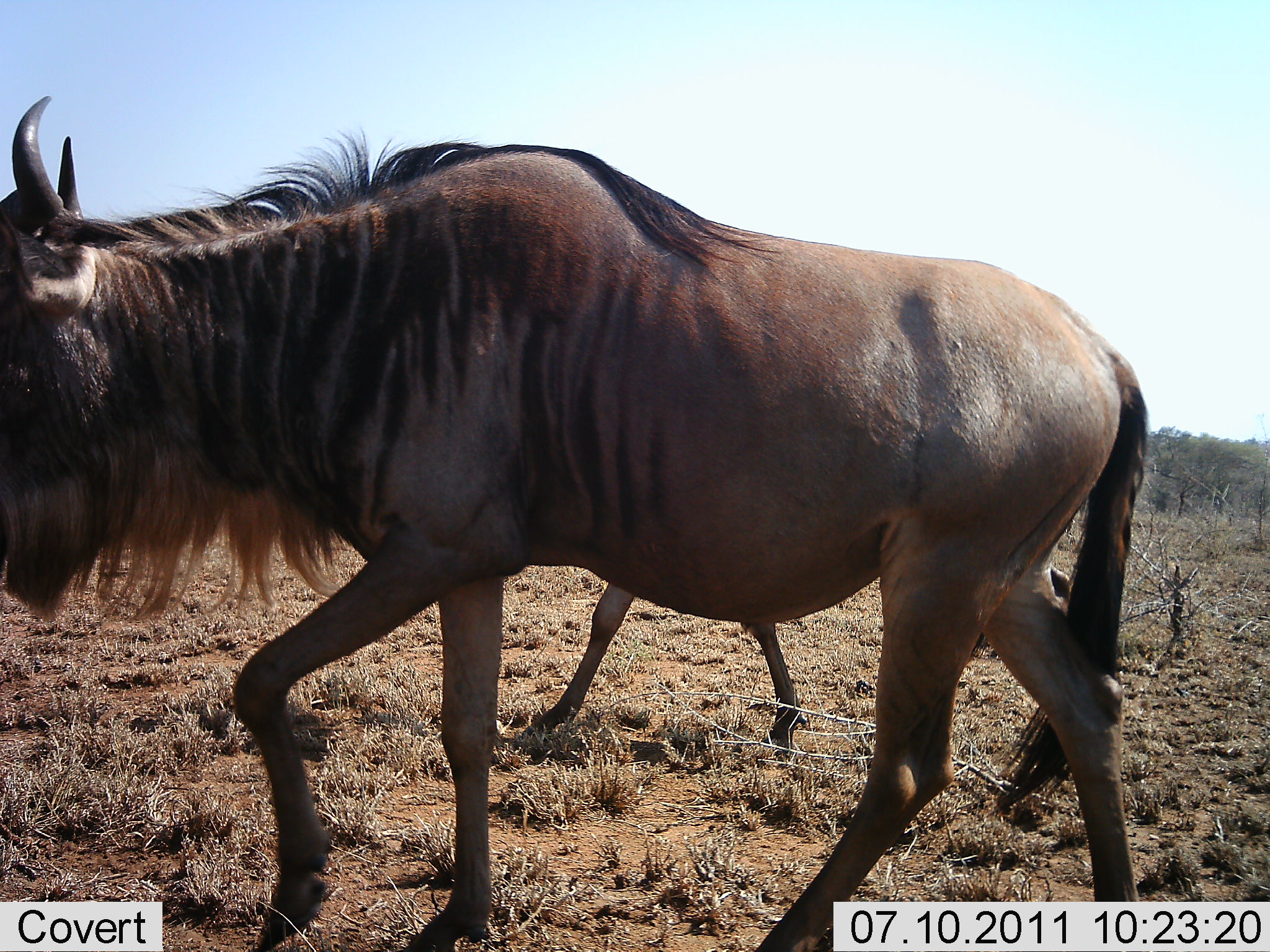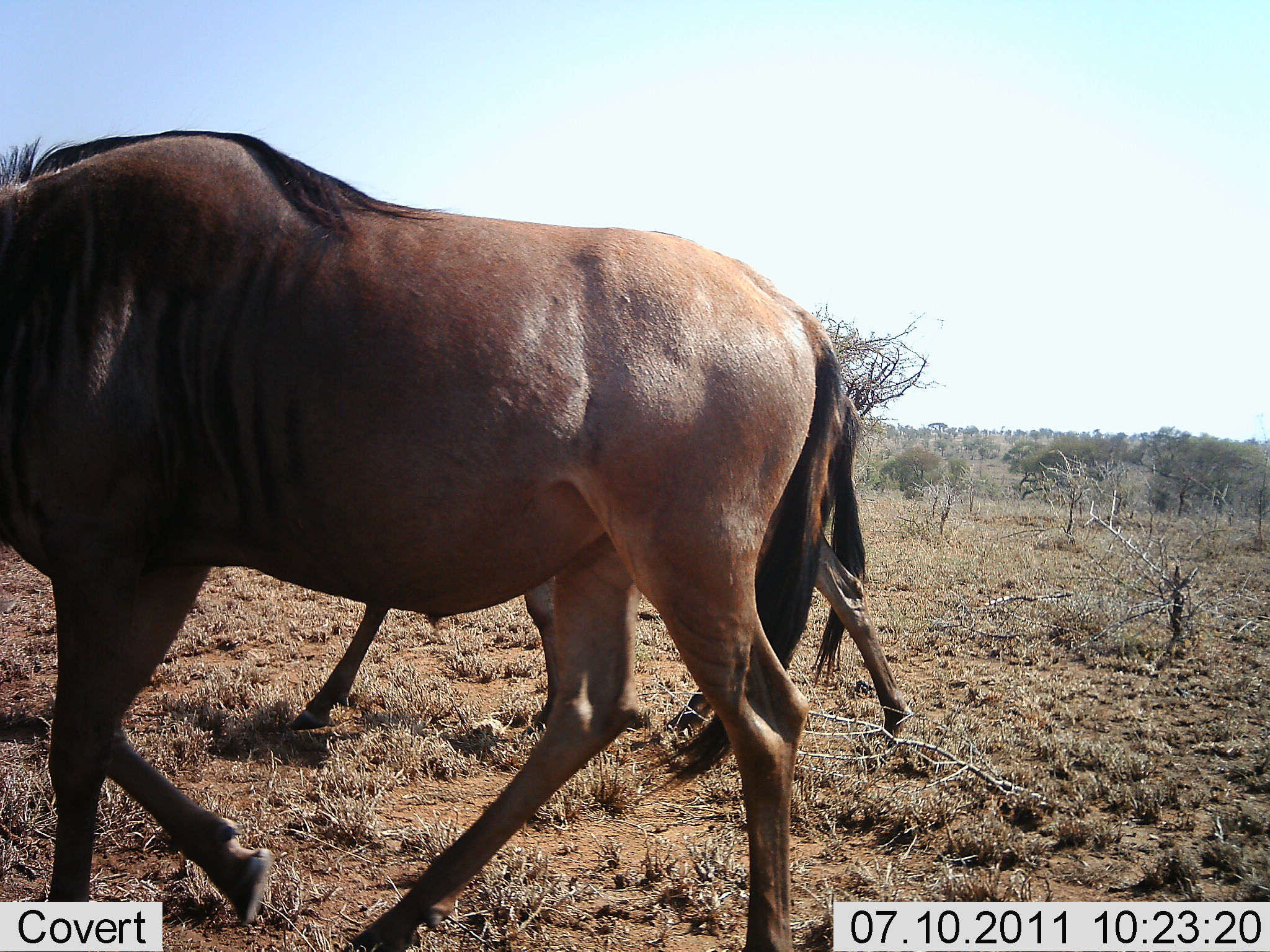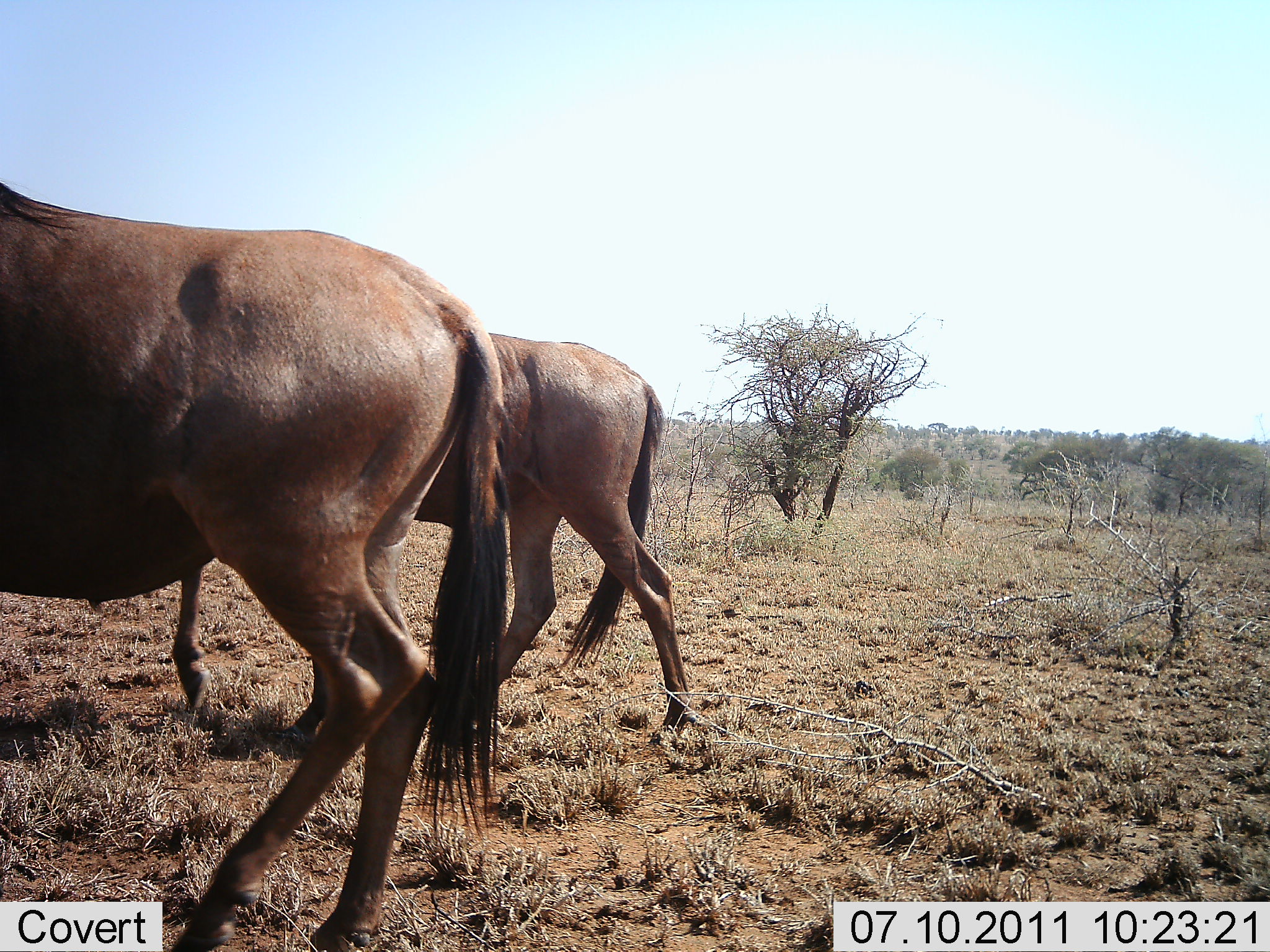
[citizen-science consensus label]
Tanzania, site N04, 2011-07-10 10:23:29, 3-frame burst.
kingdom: Animalia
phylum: Chordata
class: Mammalia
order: Artiodactyla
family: Bovidae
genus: Connochaetes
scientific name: Connochaetes taurinus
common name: blue wildebeest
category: wildebeest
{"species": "wildebeest (blue wildebeest) (Connochaetes taurinus)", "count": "2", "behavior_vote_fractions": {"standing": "0%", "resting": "0%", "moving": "100%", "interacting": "0%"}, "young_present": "0%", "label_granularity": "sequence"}